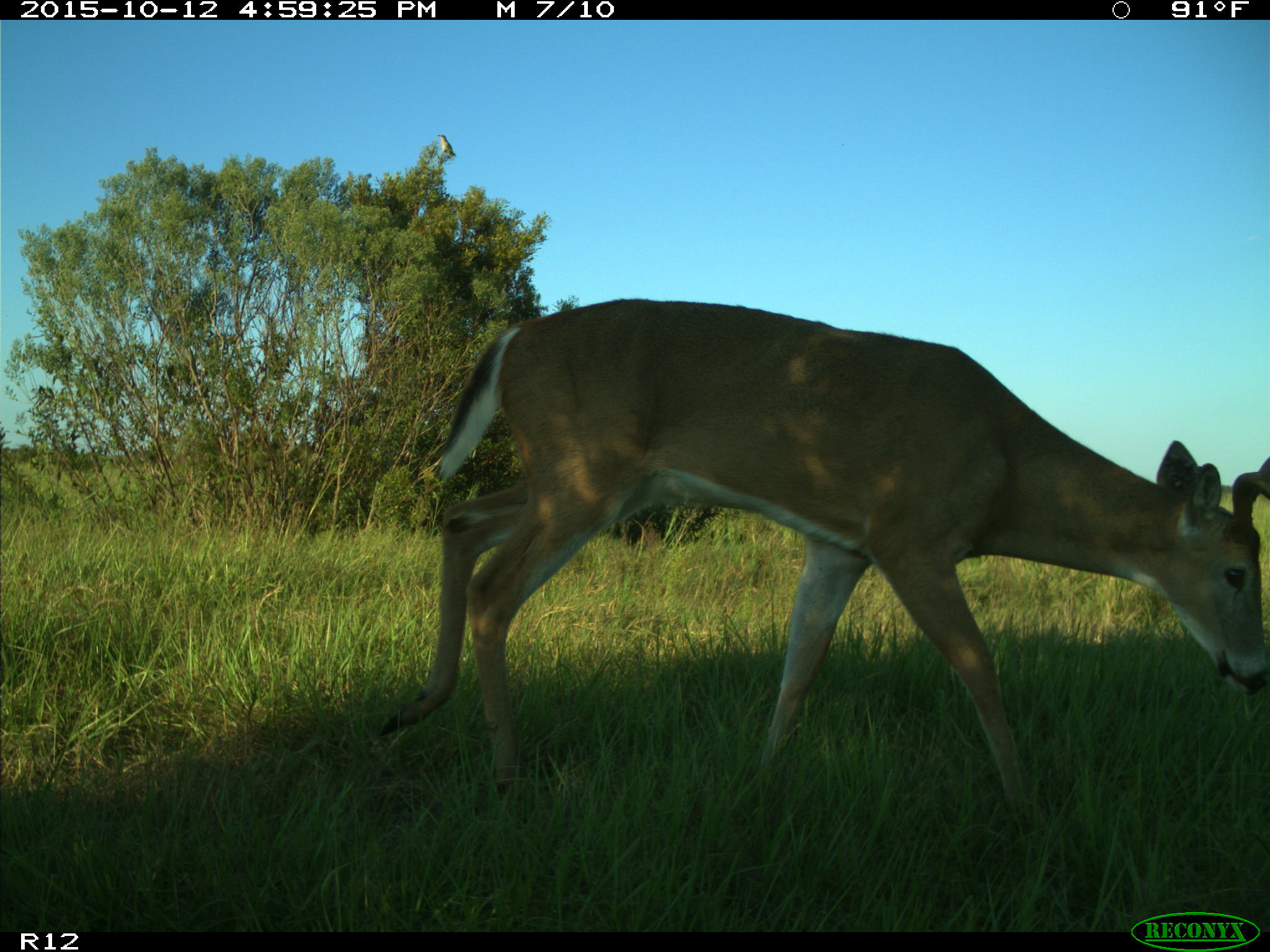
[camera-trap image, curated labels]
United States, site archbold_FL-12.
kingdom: Animalia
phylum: Chordata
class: Mammalia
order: Artiodactyla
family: Cervidae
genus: Odocoileus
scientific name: Odocoileus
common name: deer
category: unidentified deer